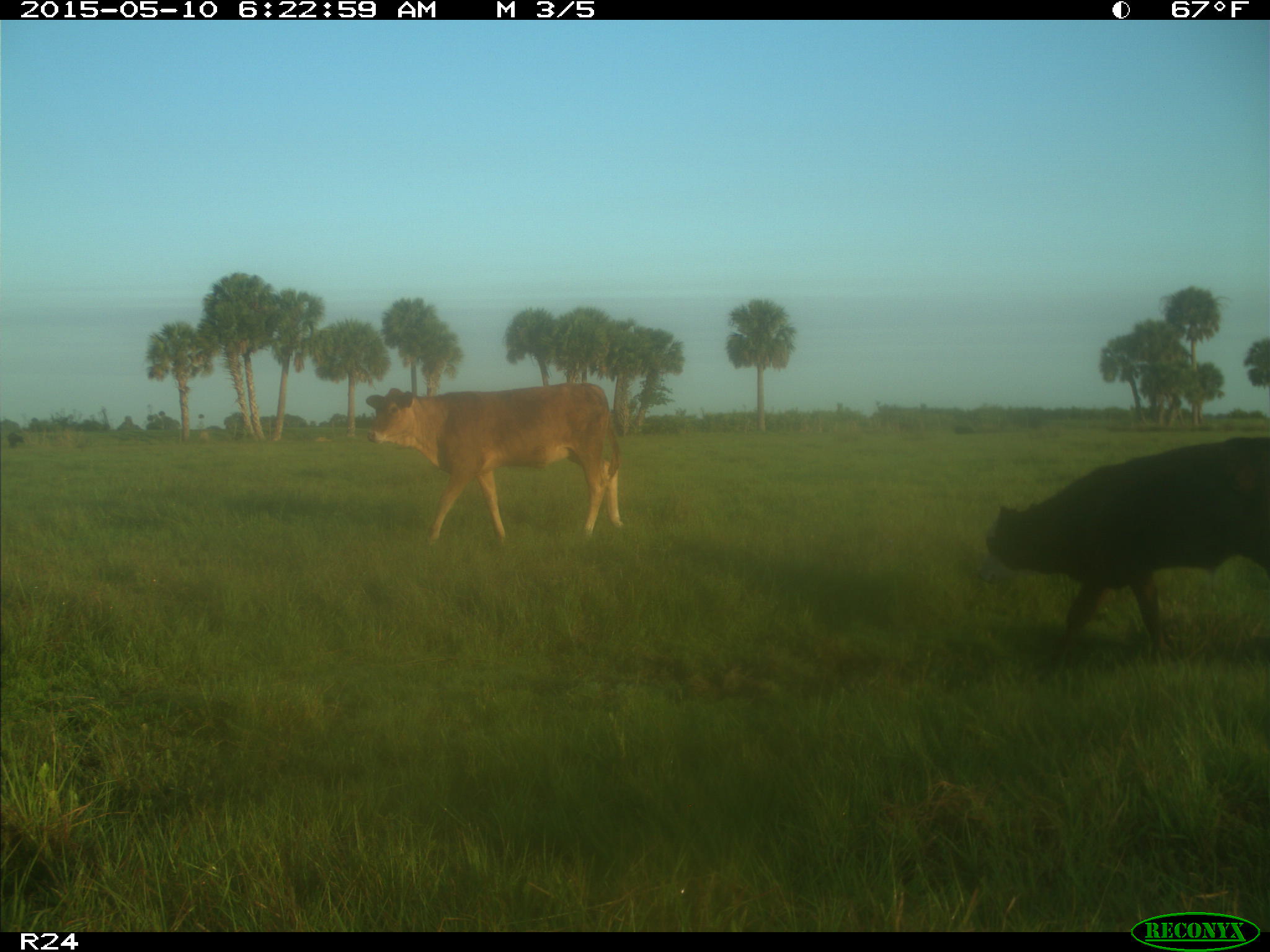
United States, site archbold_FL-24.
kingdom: Animalia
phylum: Chordata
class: Mammalia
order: Artiodactyla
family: Bovidae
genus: Bos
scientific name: Bos taurus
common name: domestic cow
Bos taurus (domestic cow).